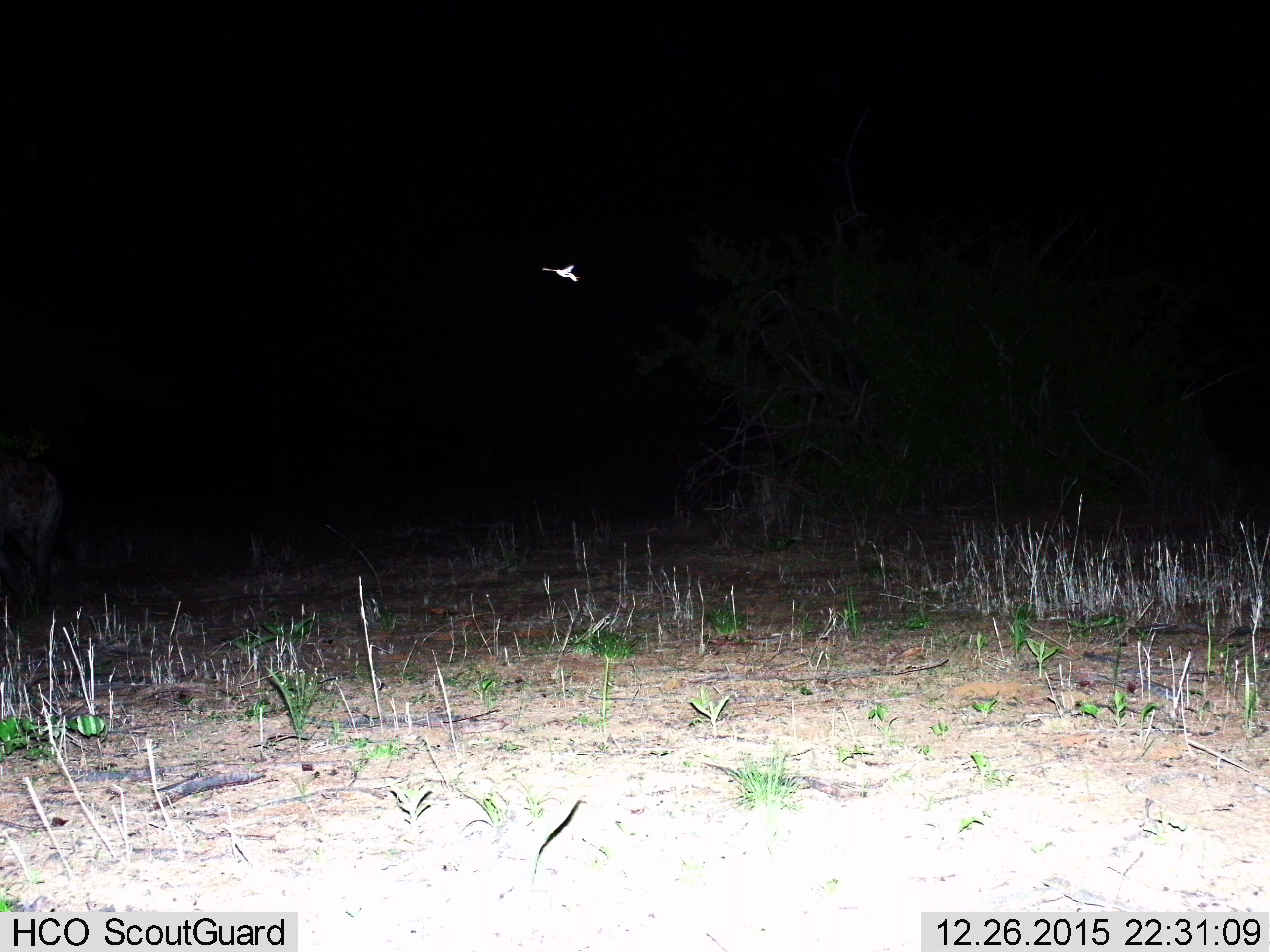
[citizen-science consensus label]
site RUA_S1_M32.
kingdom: Animalia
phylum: Chordata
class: Aves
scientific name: Aves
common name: bird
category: birdother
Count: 1.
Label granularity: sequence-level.